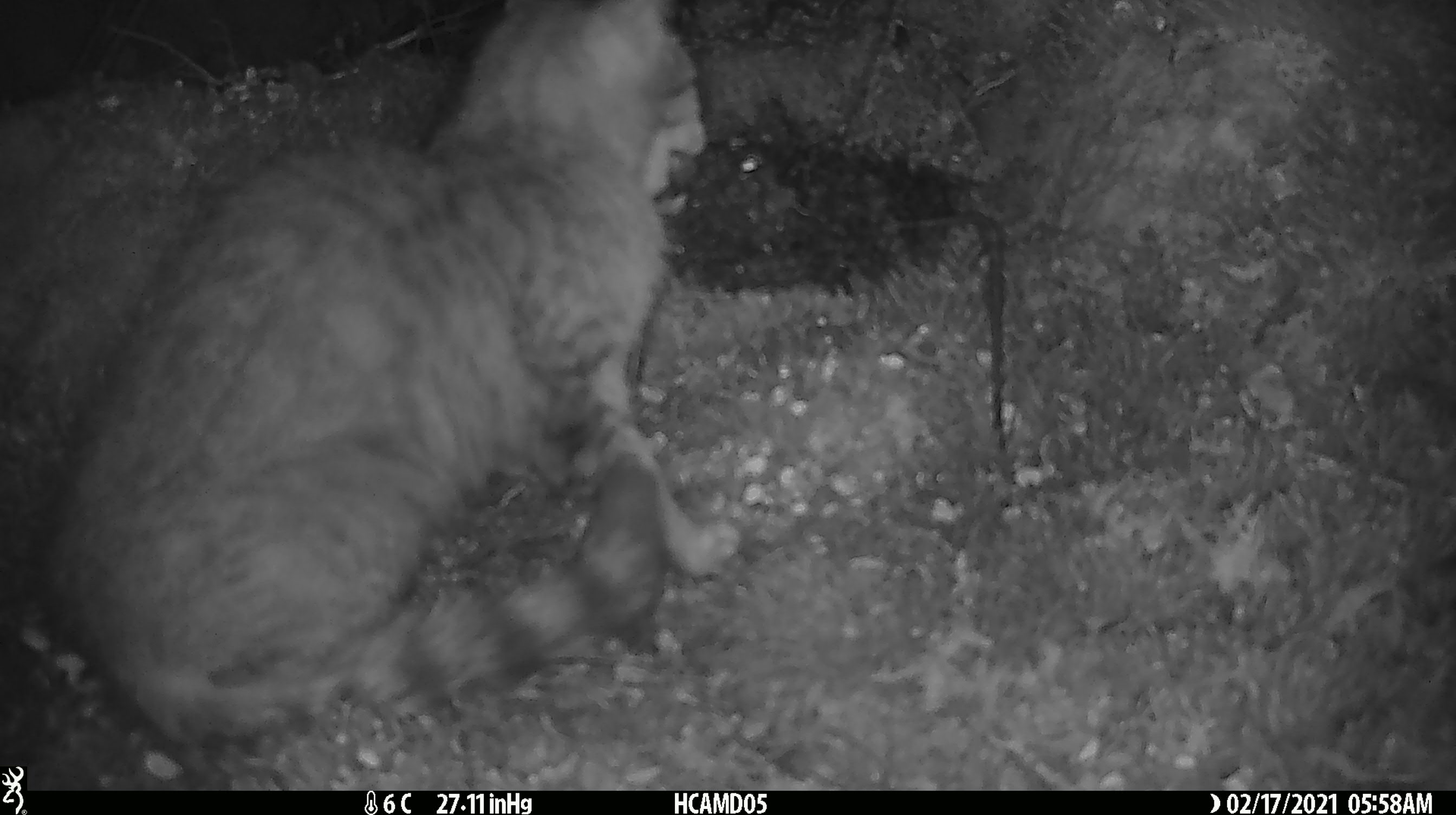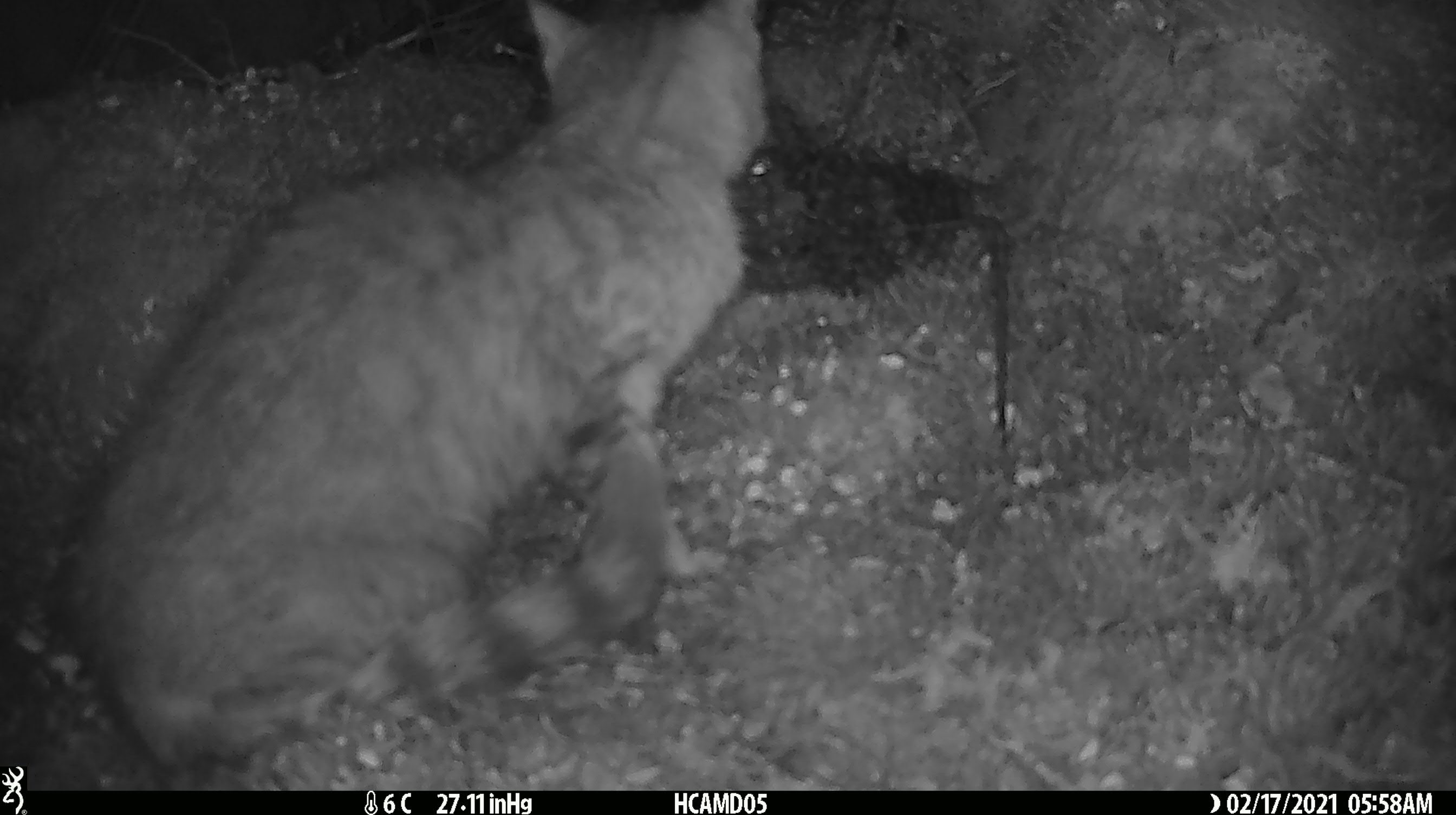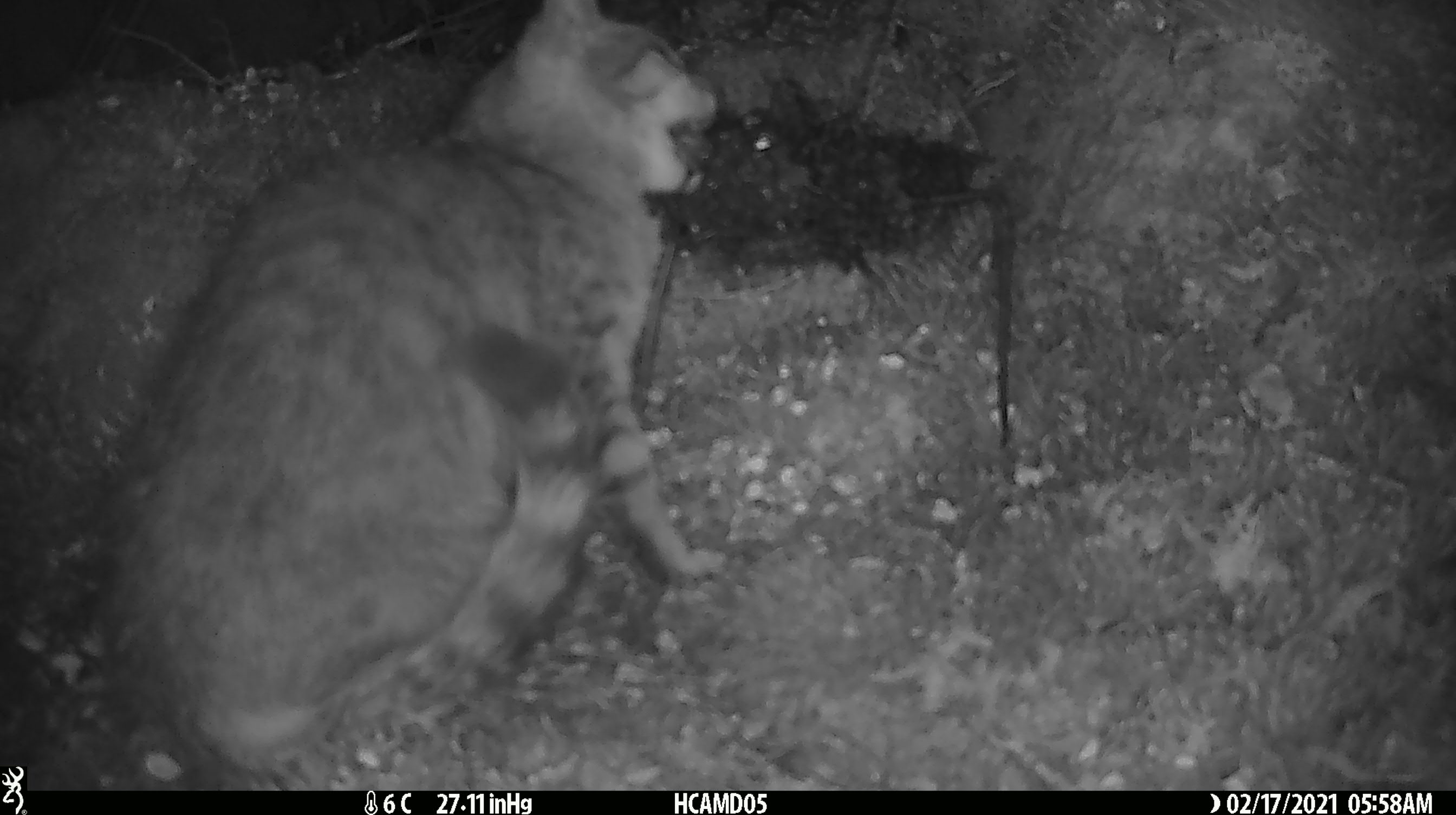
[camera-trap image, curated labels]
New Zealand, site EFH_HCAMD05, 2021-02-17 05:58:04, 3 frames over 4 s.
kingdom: Animalia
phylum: Chordata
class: Mammalia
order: Carnivora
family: Felidae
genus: Felis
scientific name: Felis catus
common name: domestic cat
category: cat